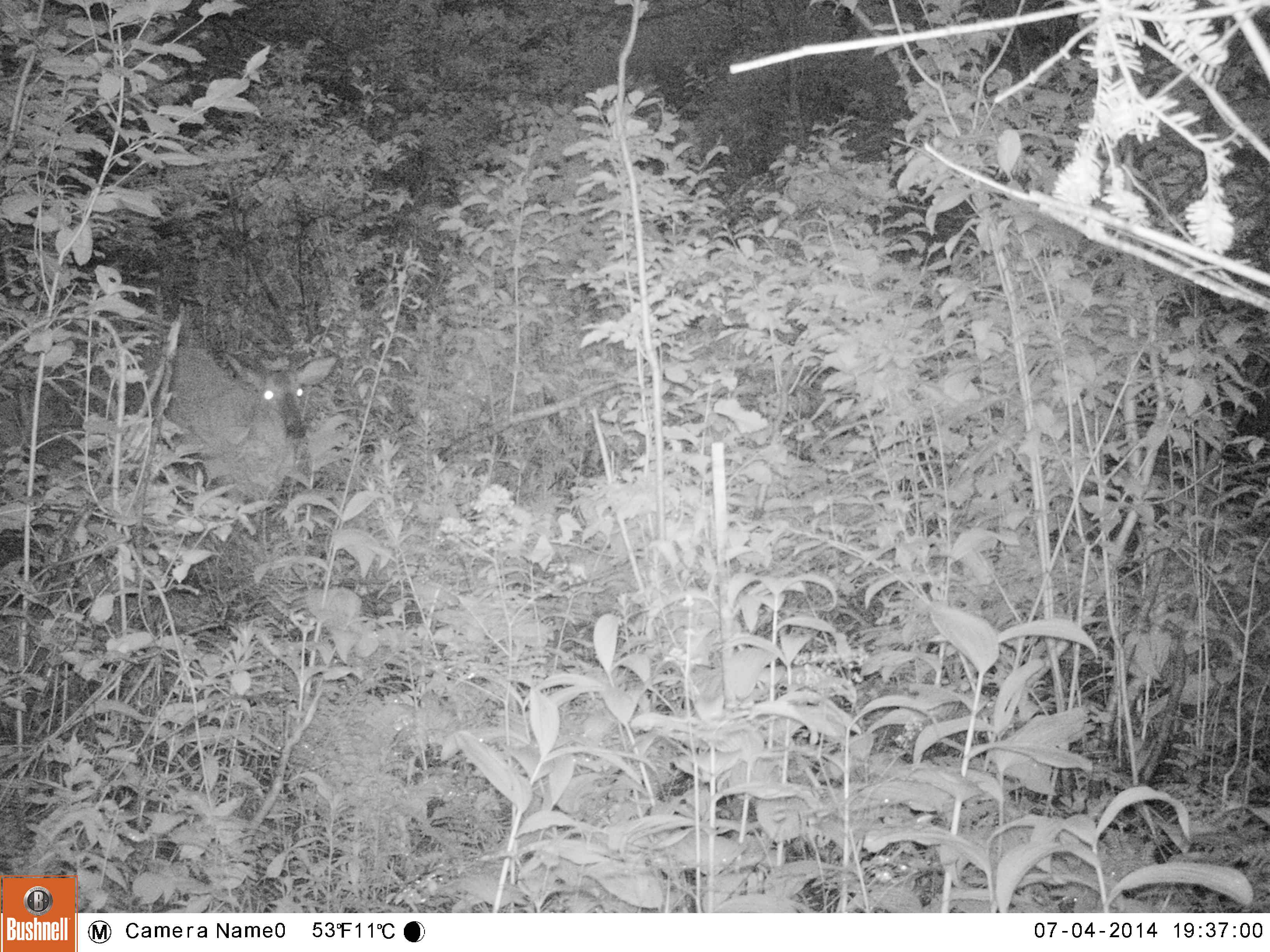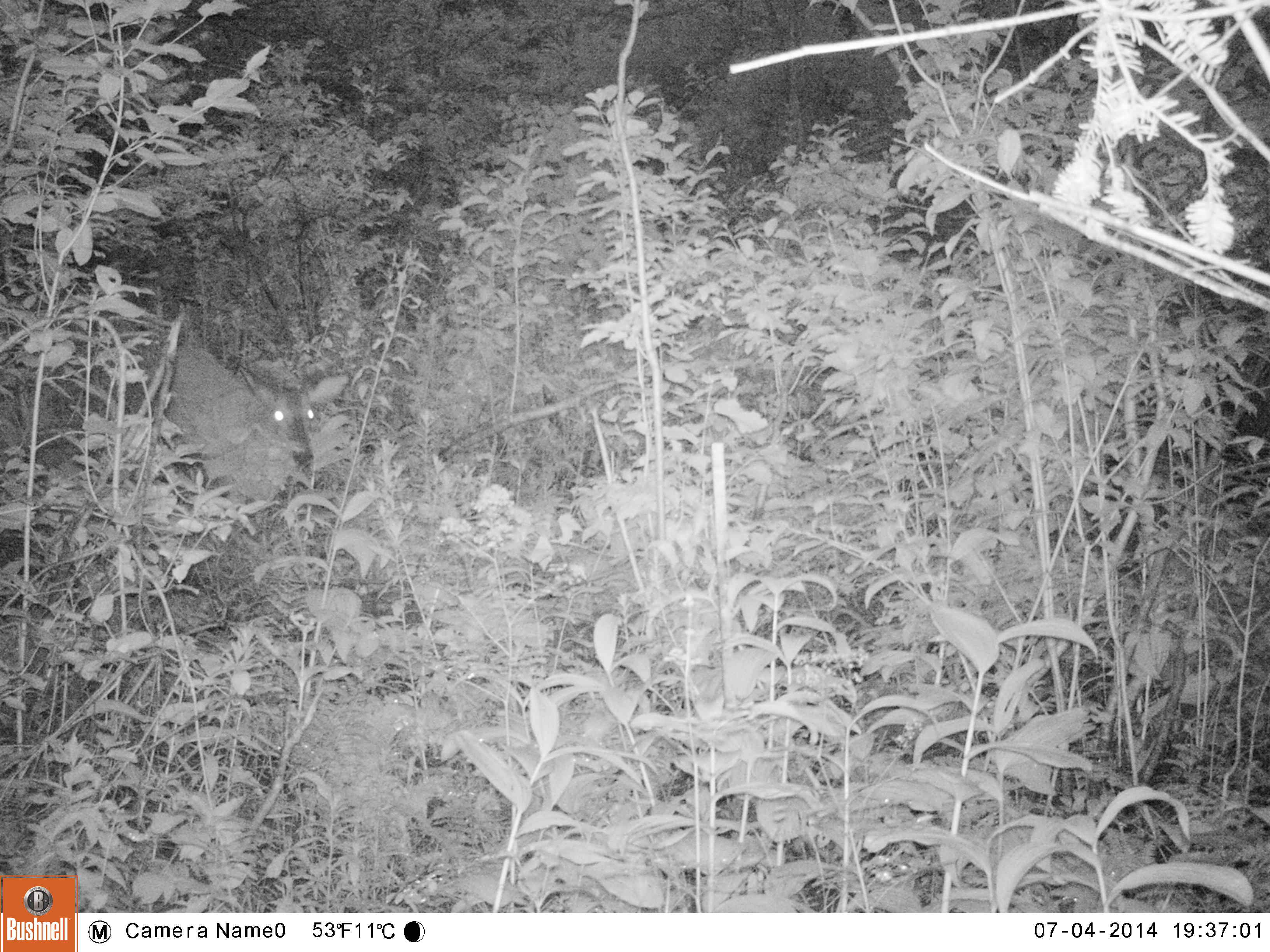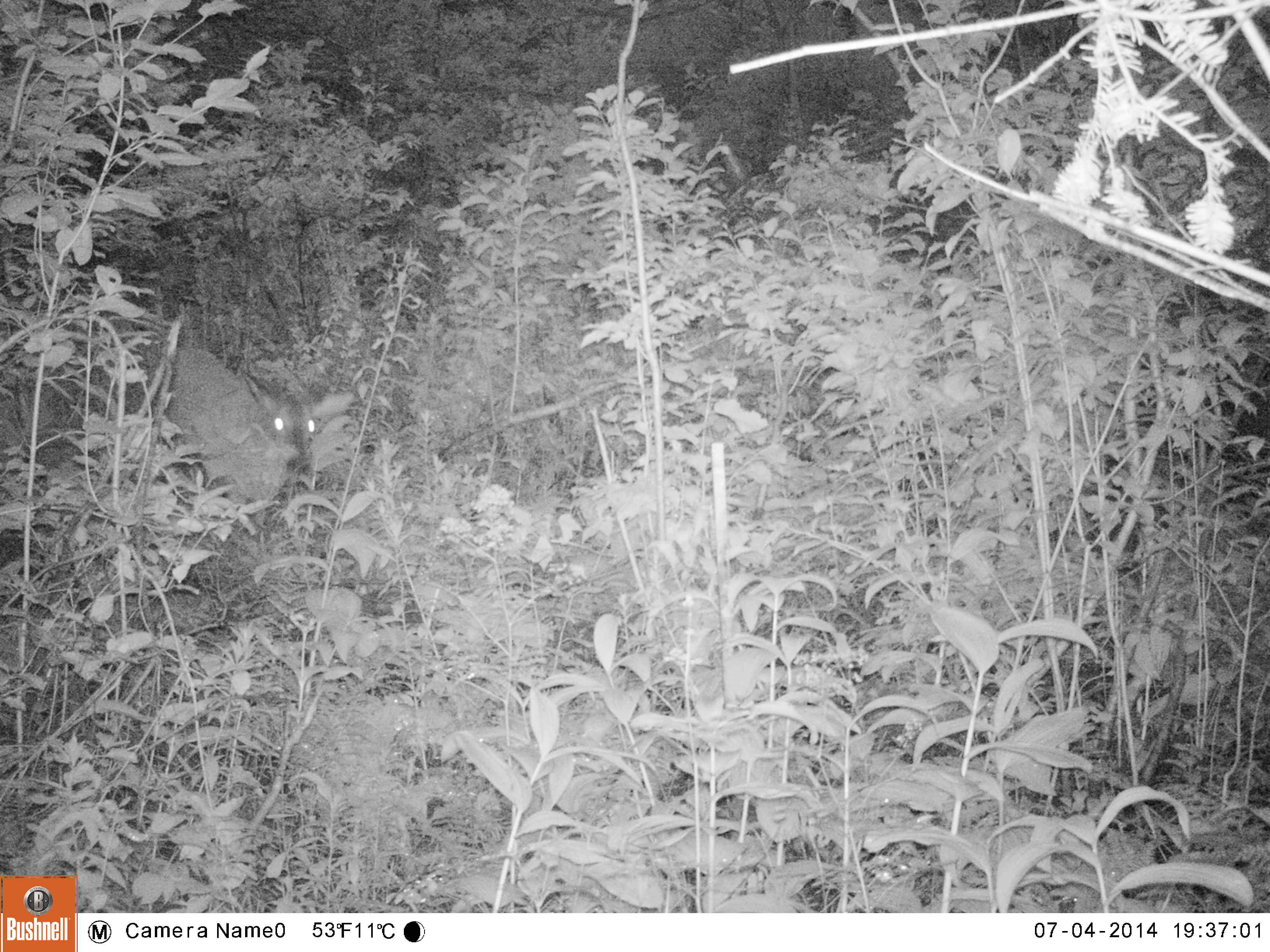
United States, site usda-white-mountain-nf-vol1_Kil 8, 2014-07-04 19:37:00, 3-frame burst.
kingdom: Animalia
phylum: Chordata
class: Mammalia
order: Artiodactyla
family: Cervidae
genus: Odocoileus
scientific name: Odocoileus virginianus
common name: white-tailed deer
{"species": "white-tailed deer (Odocoileus virginianus)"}